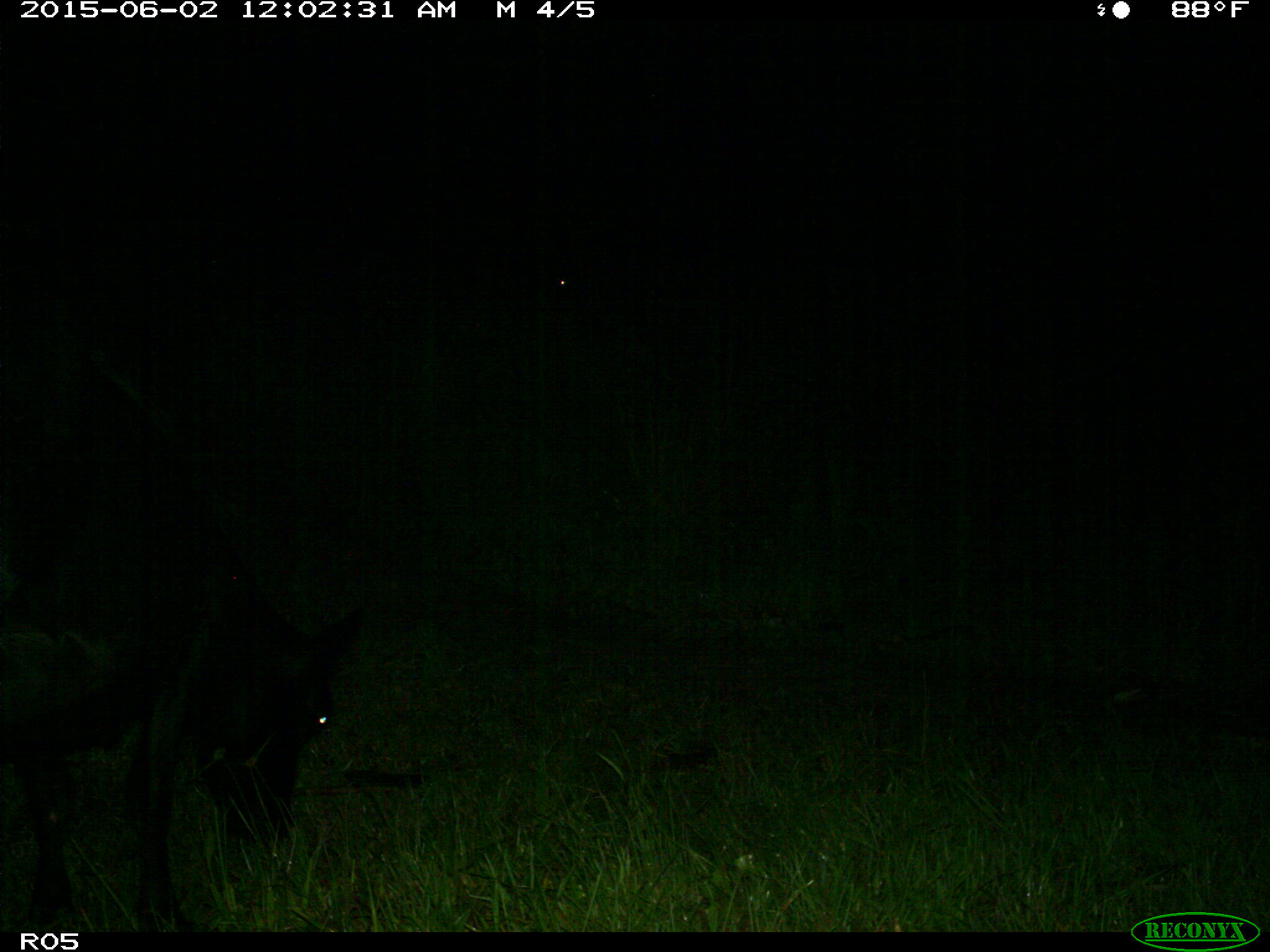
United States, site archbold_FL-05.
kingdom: Animalia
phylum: Chordata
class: Mammalia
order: Artiodactyla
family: Bovidae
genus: Bos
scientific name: Bos taurus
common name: domestic cow